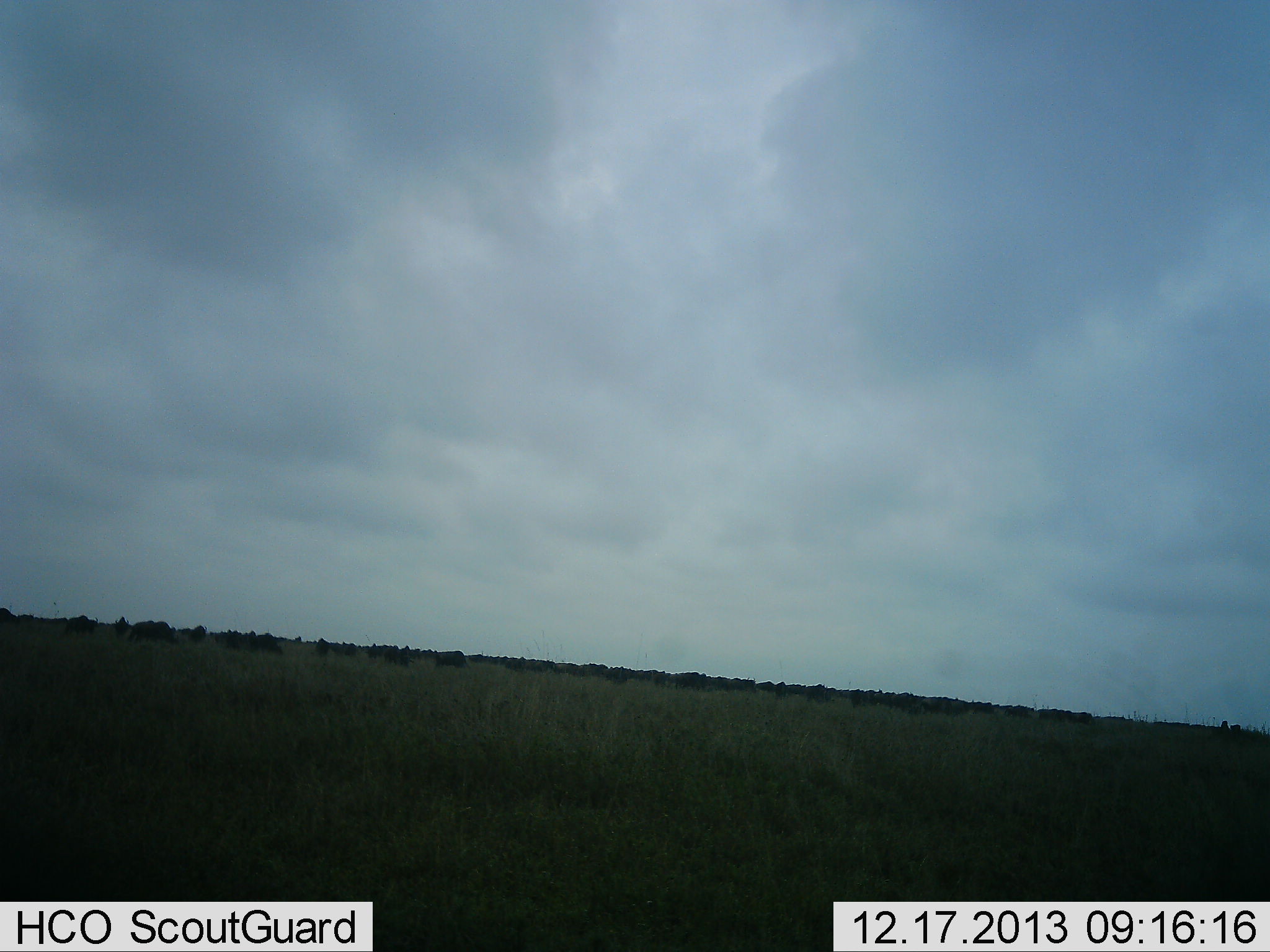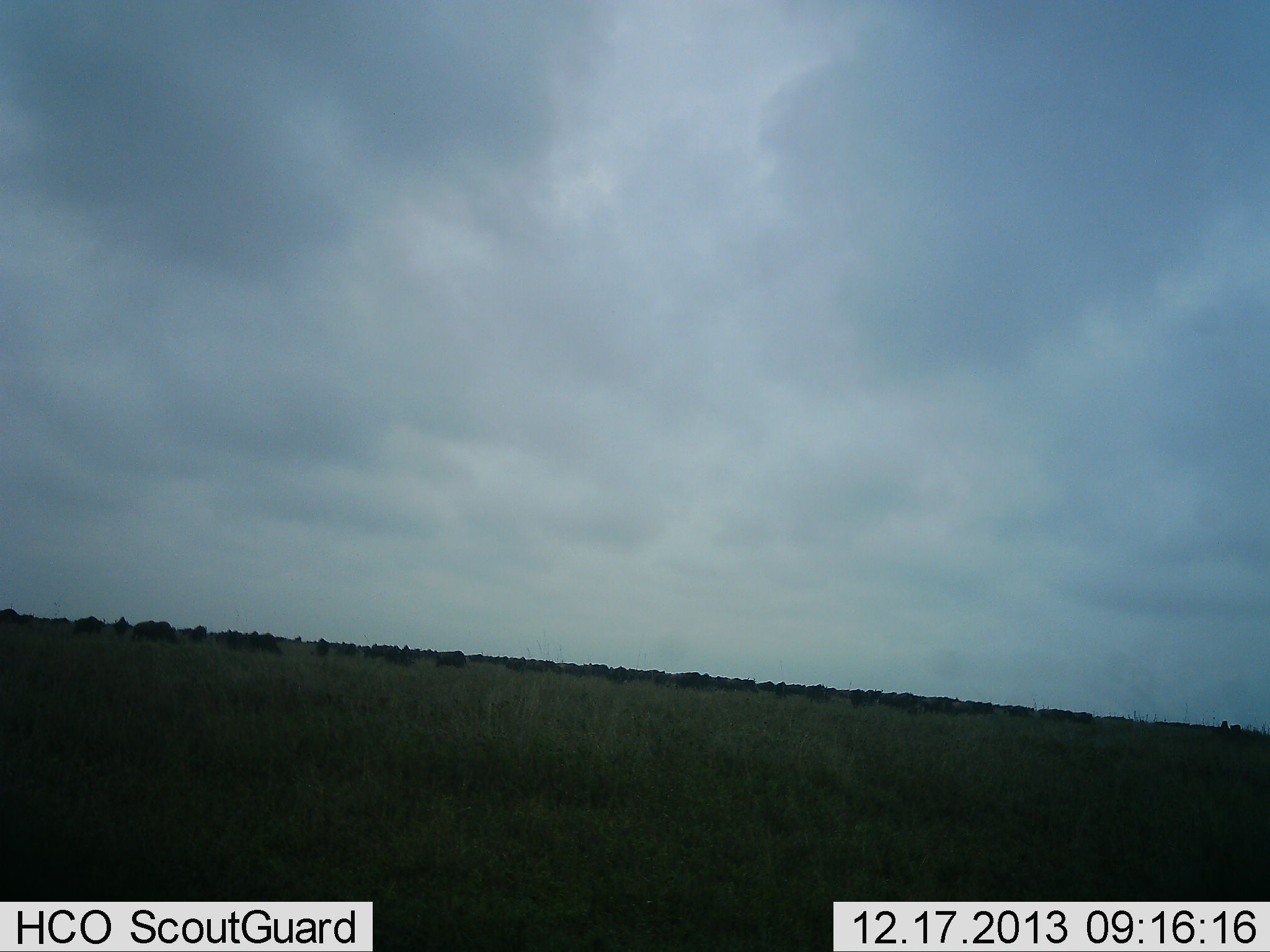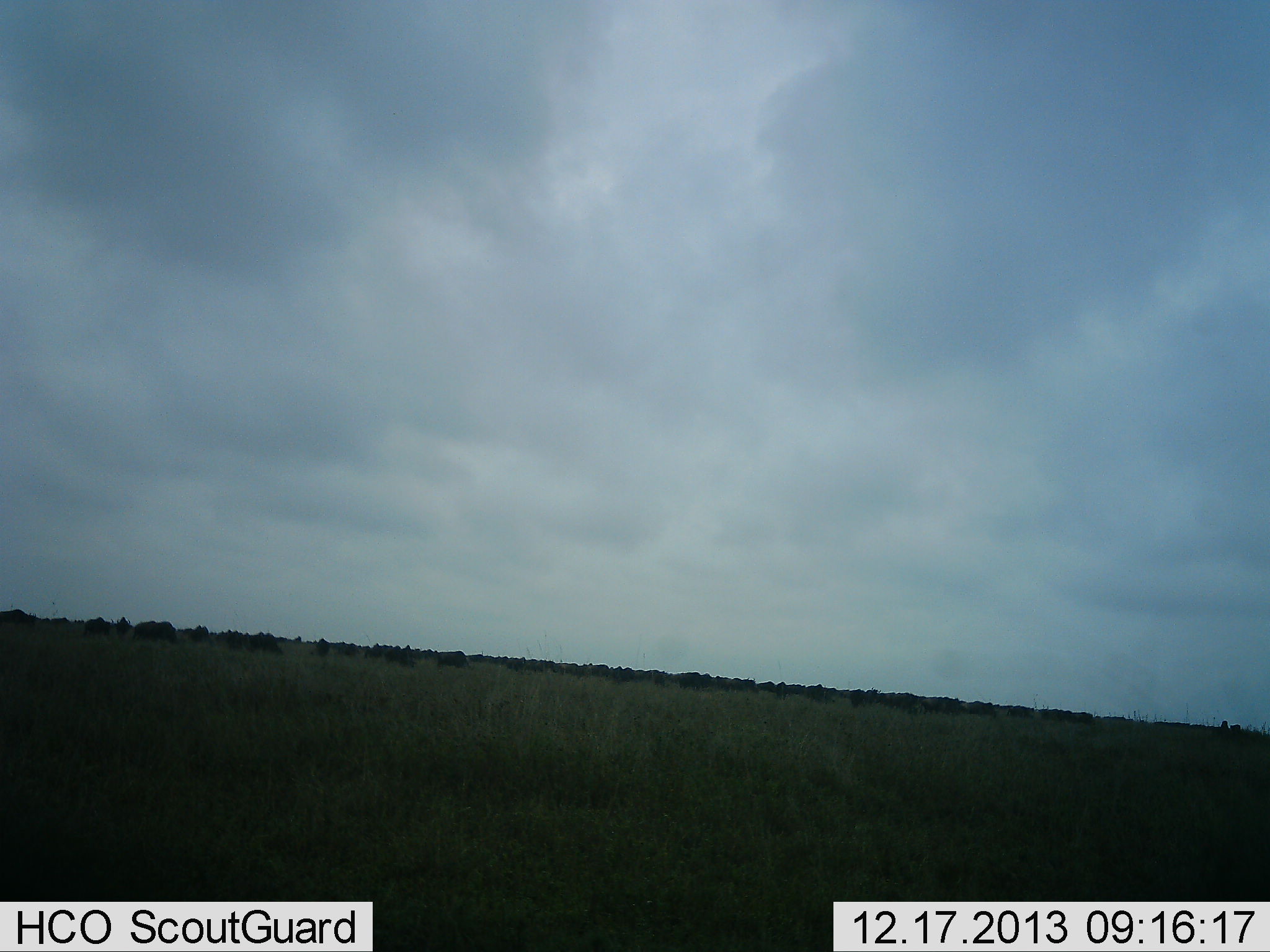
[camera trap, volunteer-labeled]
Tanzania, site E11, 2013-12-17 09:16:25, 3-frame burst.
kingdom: Animalia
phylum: Chordata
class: Mammalia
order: Artiodactyla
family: Bovidae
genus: Connochaetes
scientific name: Connochaetes taurinus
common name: blue wildebeest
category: wildebeest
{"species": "wildebeest (blue wildebeest) (Connochaetes taurinus)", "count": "51+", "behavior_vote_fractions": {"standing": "64%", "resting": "0%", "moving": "82%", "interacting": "0%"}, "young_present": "0%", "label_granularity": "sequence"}